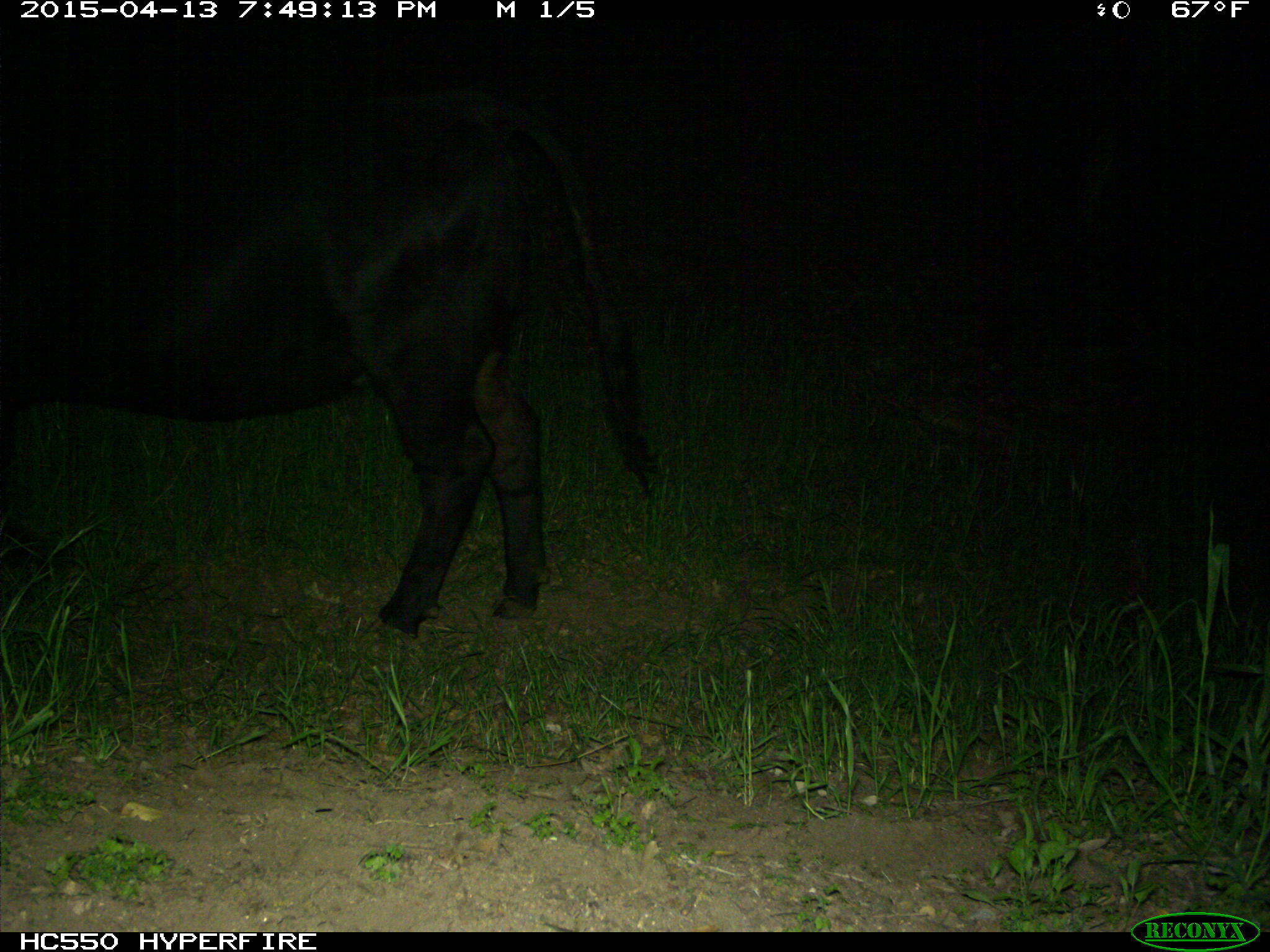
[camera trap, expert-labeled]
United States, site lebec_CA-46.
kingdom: Animalia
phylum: Chordata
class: Mammalia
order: Artiodactyla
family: Bovidae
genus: Bos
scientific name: Bos taurus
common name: domestic cow